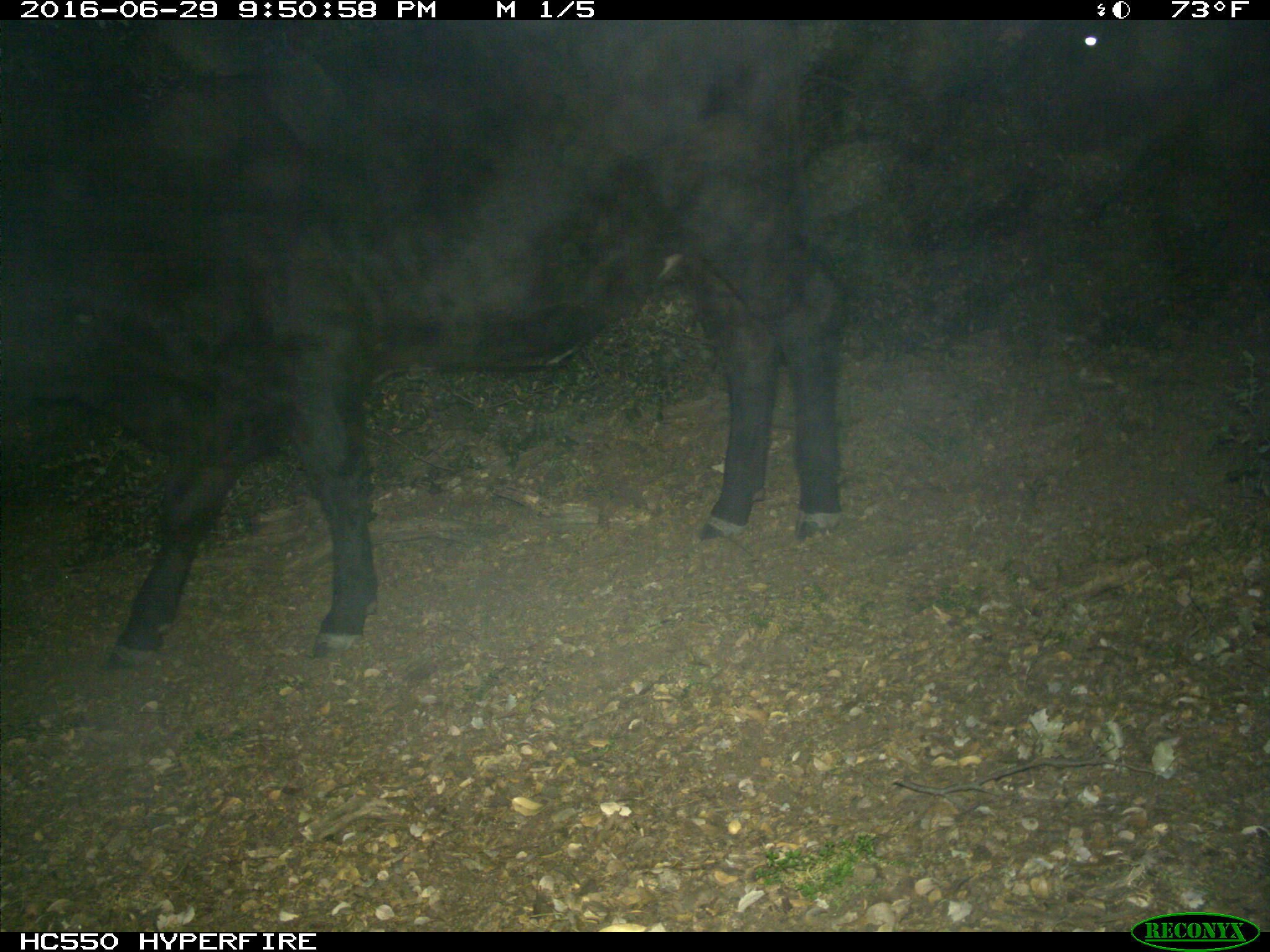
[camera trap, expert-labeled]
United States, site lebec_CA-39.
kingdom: Animalia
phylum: Chordata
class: Mammalia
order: Artiodactyla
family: Bovidae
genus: Bos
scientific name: Bos taurus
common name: domestic cow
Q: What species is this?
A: Bos taurus (domestic cow).